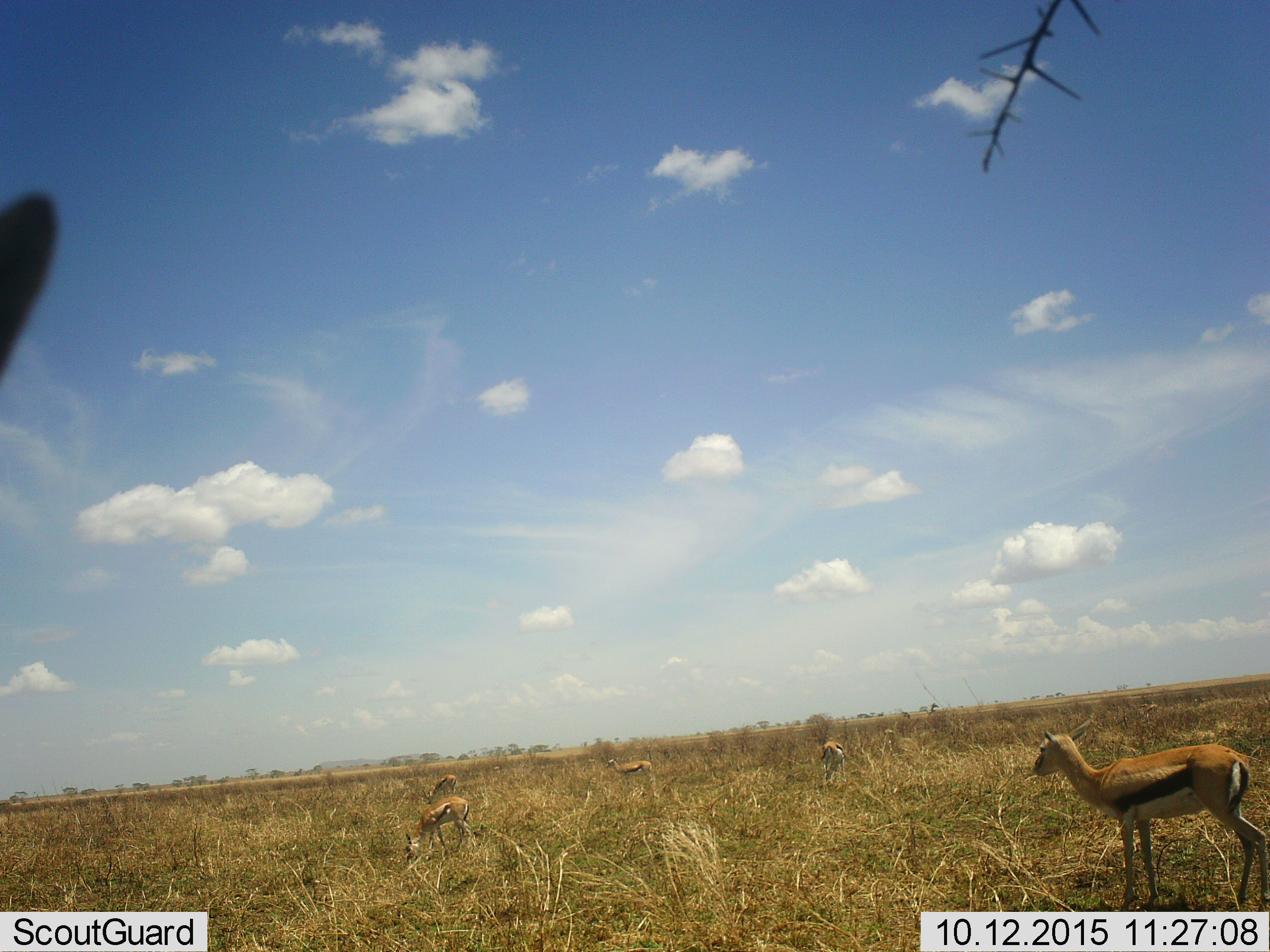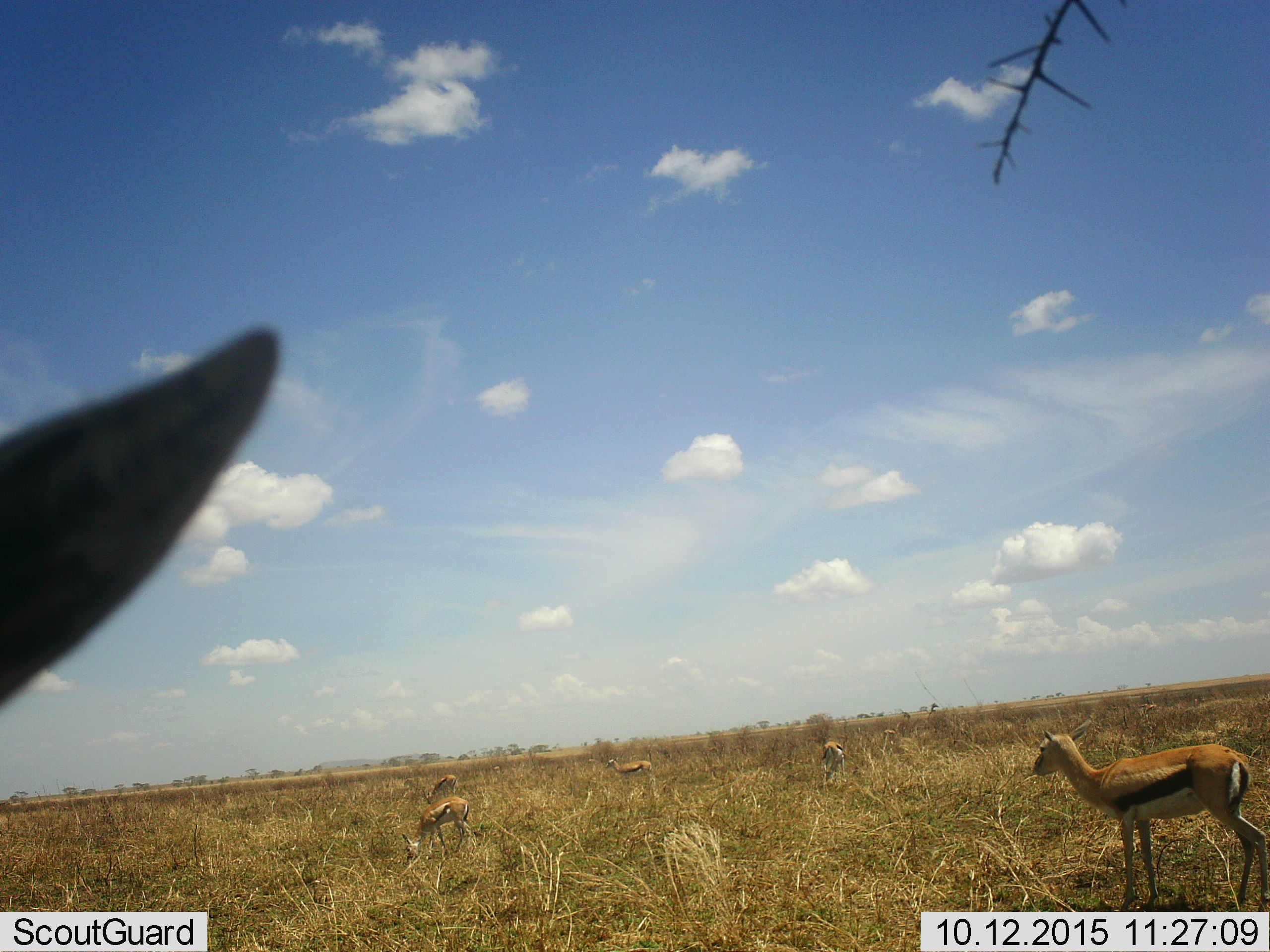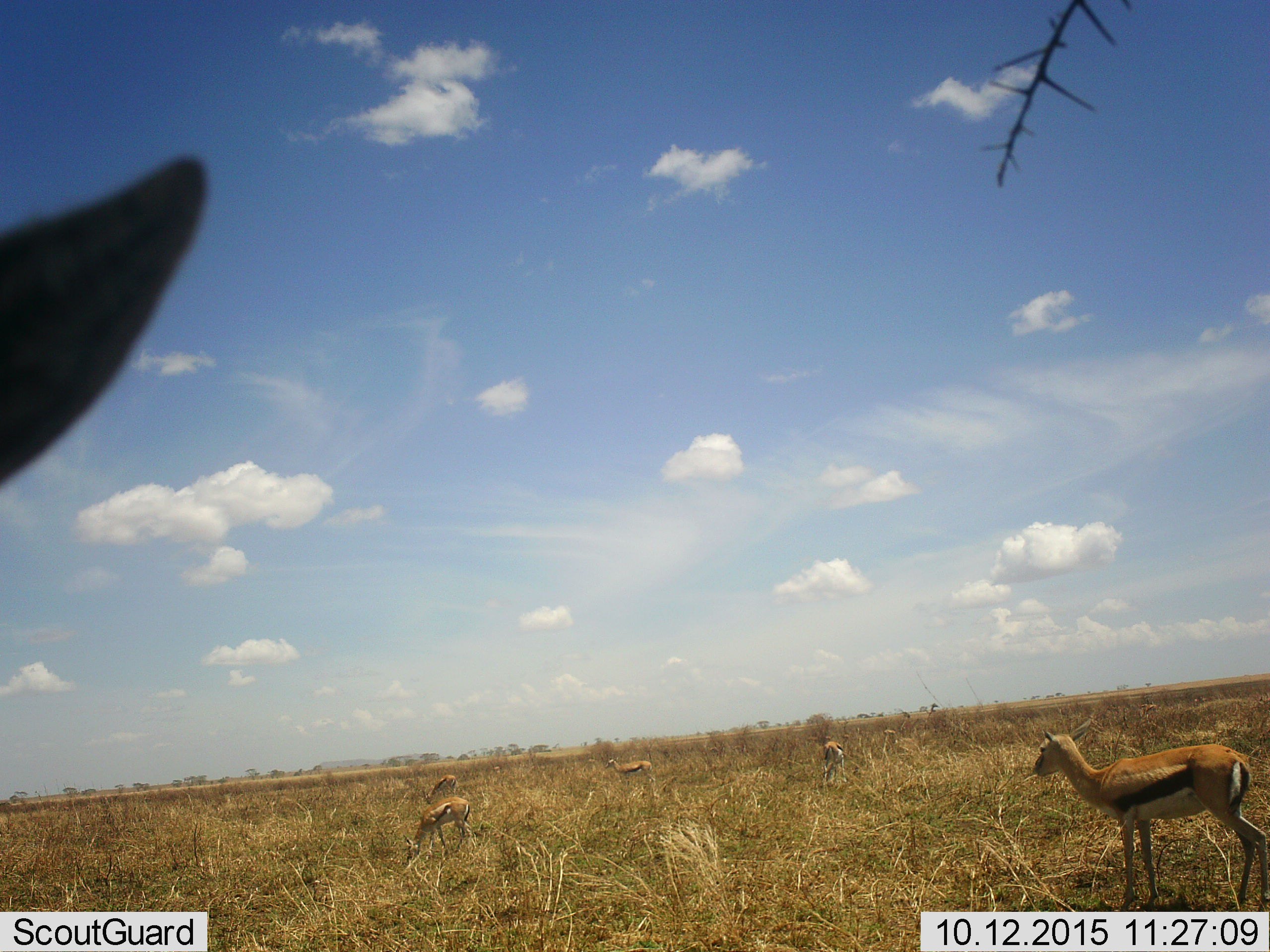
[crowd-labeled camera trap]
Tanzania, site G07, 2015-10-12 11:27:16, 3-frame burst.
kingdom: Animalia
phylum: Chordata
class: Mammalia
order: Artiodactyla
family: Bovidae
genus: Eudorcas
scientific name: Eudorcas thomsonii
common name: thomson's gazelle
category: gazellethomsons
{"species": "gazellethomsons (thomson's gazelle) (Eudorcas thomsonii)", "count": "6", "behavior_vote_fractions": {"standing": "78%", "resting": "11%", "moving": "11%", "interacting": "22%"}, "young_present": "11%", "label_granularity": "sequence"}